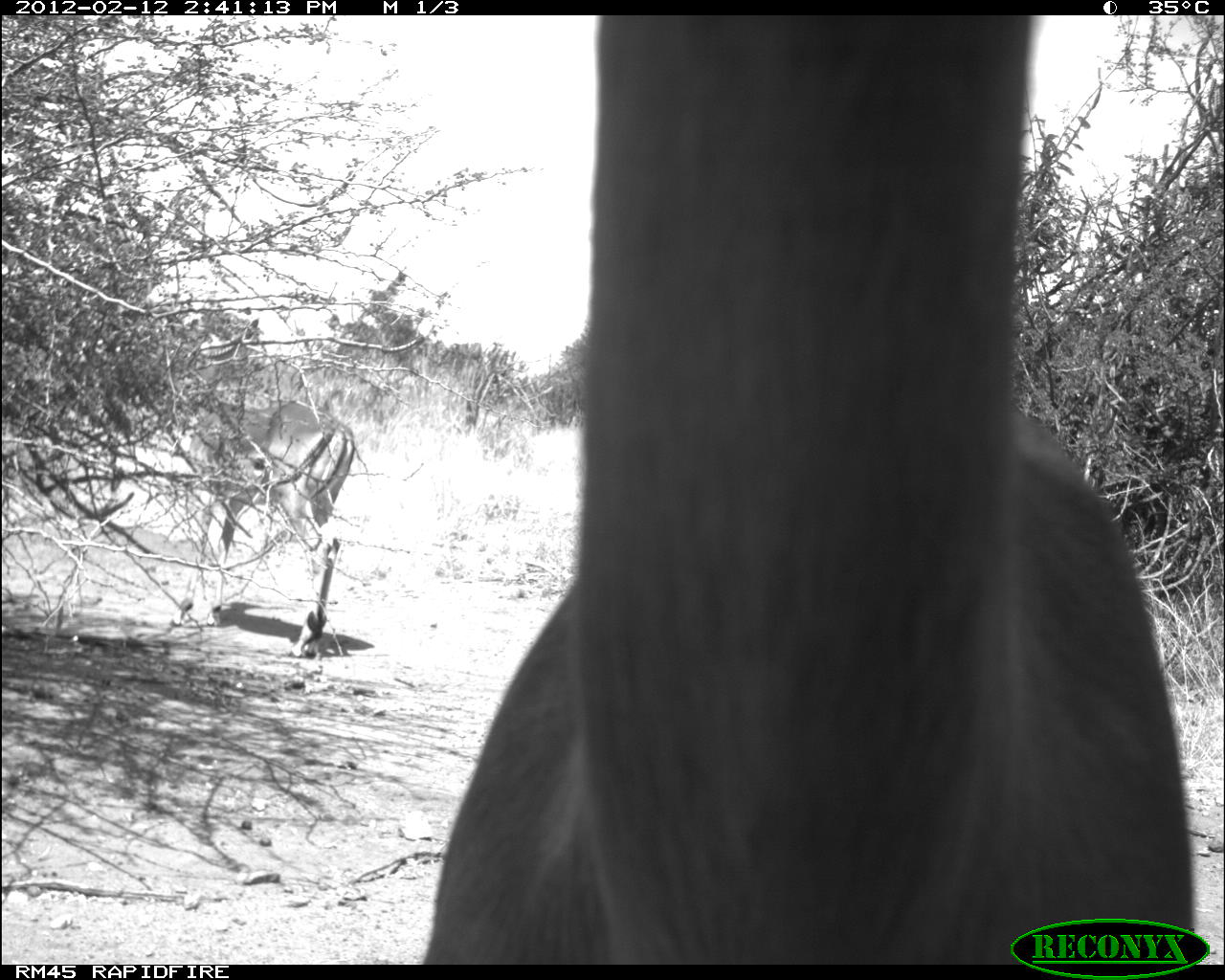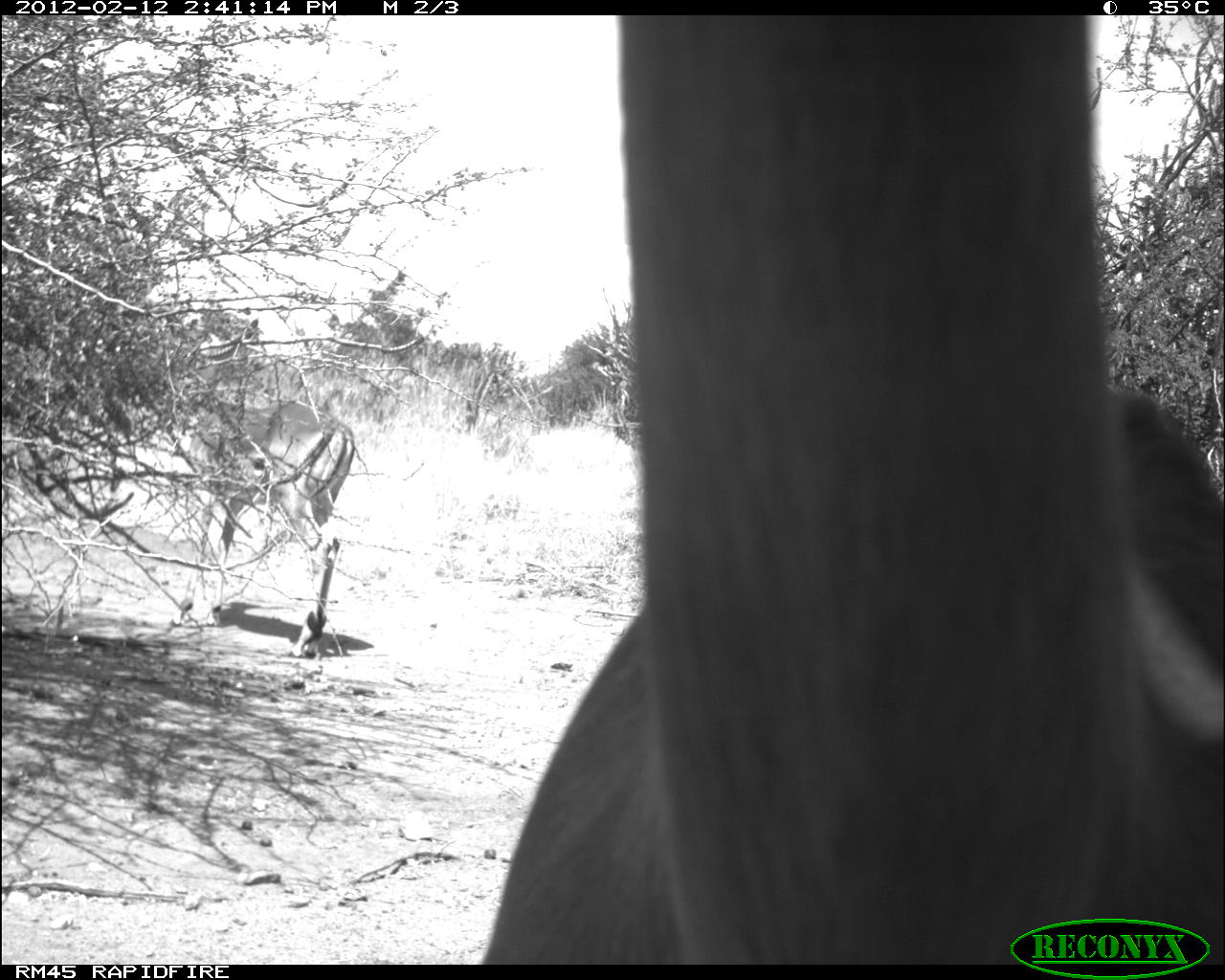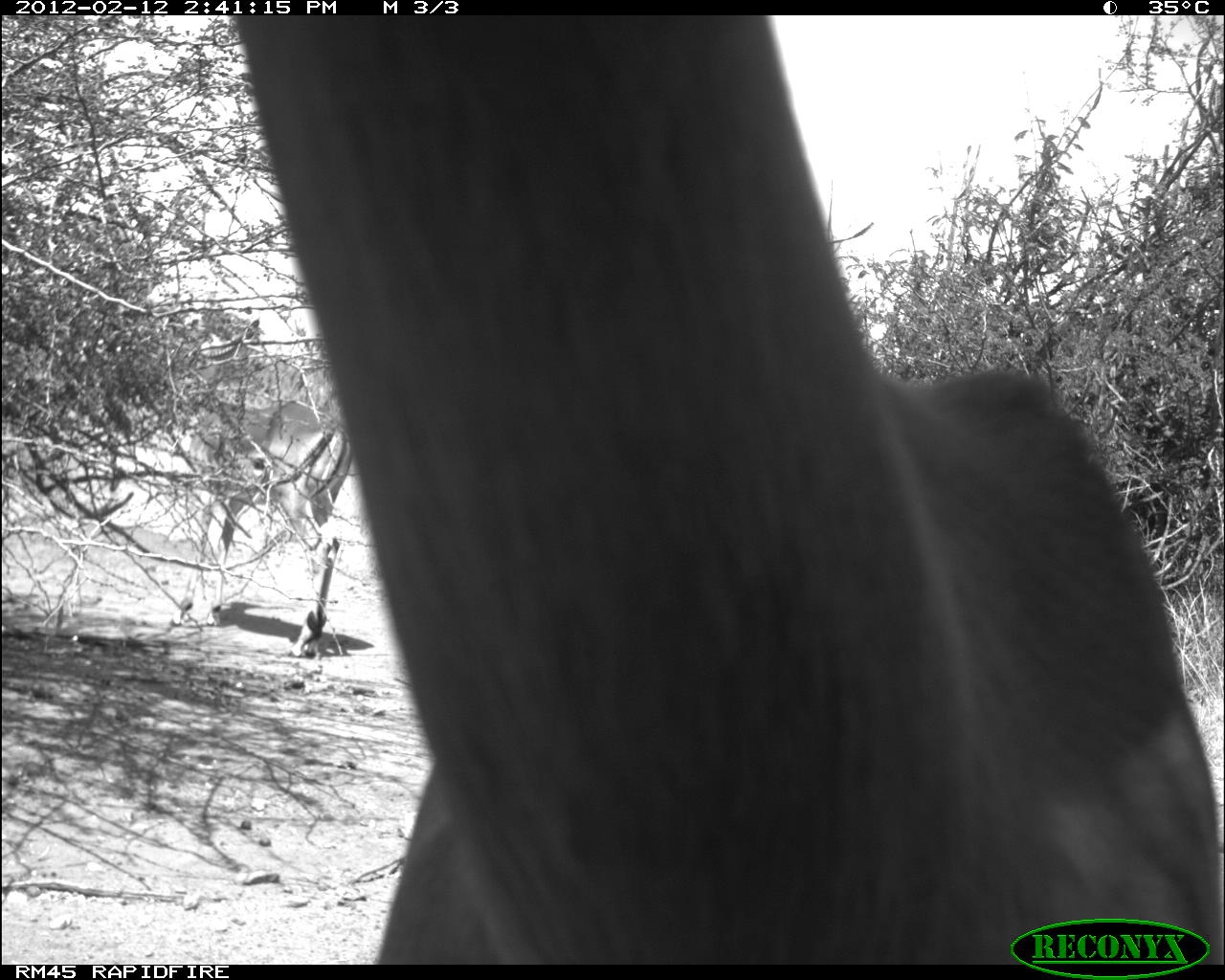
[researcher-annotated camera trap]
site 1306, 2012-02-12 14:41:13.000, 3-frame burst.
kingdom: Animalia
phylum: Chordata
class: Mammalia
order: Artiodactyla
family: Bovidae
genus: Aepyceros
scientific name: Aepyceros melampus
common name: impala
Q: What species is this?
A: Aepyceros melampus (impala).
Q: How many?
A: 2.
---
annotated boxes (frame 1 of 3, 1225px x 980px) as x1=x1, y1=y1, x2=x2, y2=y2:
aepyceros melampus: x1=420, y1=16, x2=1198, y2=965; x1=176, y1=318, x2=355, y2=658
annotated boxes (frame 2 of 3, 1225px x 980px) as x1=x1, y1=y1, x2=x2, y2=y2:
aepyceros melampus: x1=481, y1=12, x2=1225, y2=965; x1=153, y1=319, x2=358, y2=661